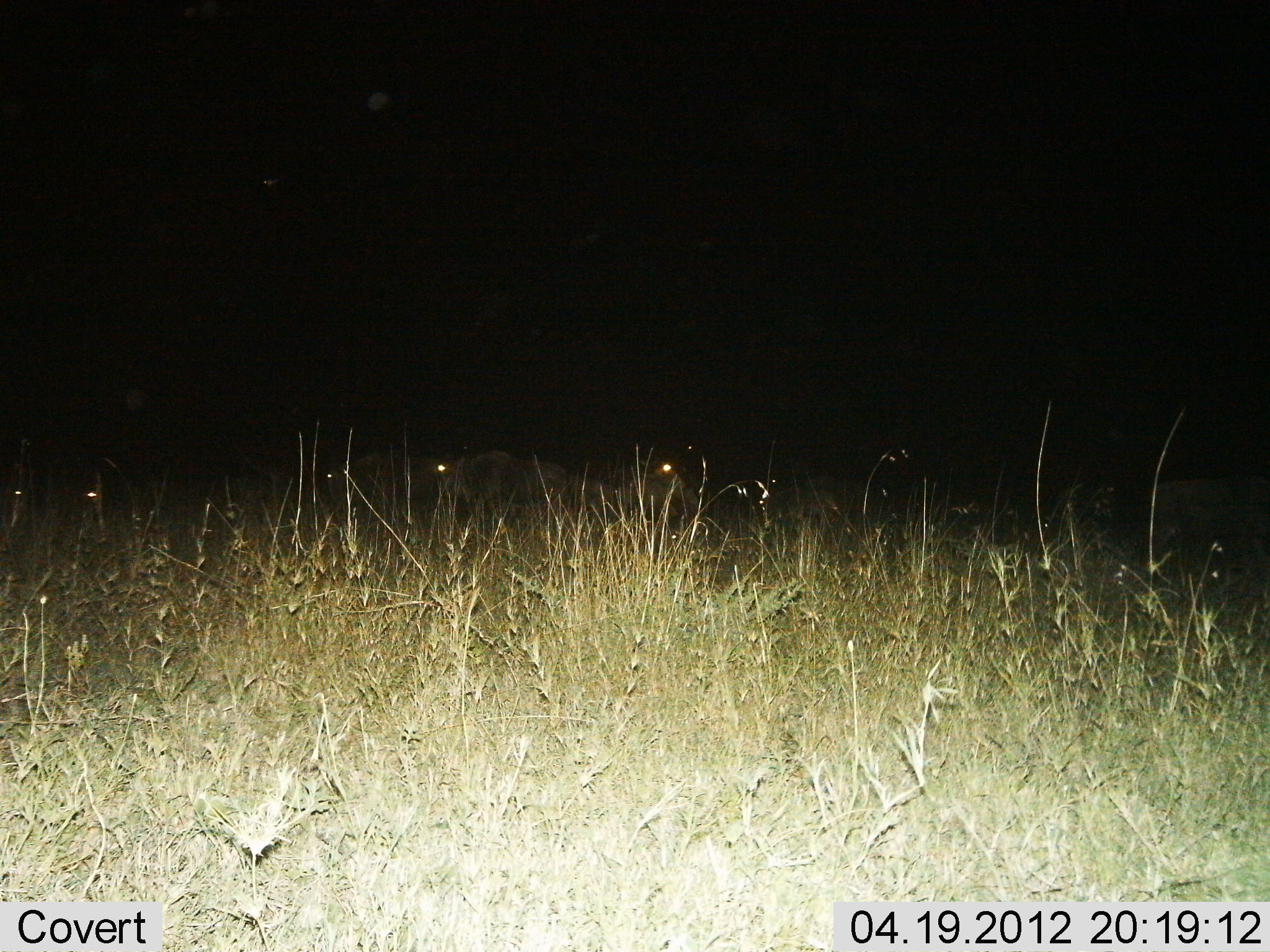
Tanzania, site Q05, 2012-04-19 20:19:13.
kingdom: Animalia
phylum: Chordata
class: Mammalia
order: Artiodactyla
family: Bovidae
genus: Connochaetes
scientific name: Connochaetes taurinus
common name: blue wildebeest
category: wildebeest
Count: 6.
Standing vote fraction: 50%.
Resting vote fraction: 25%.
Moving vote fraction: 25%.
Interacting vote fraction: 0%.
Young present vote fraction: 0%.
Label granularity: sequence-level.